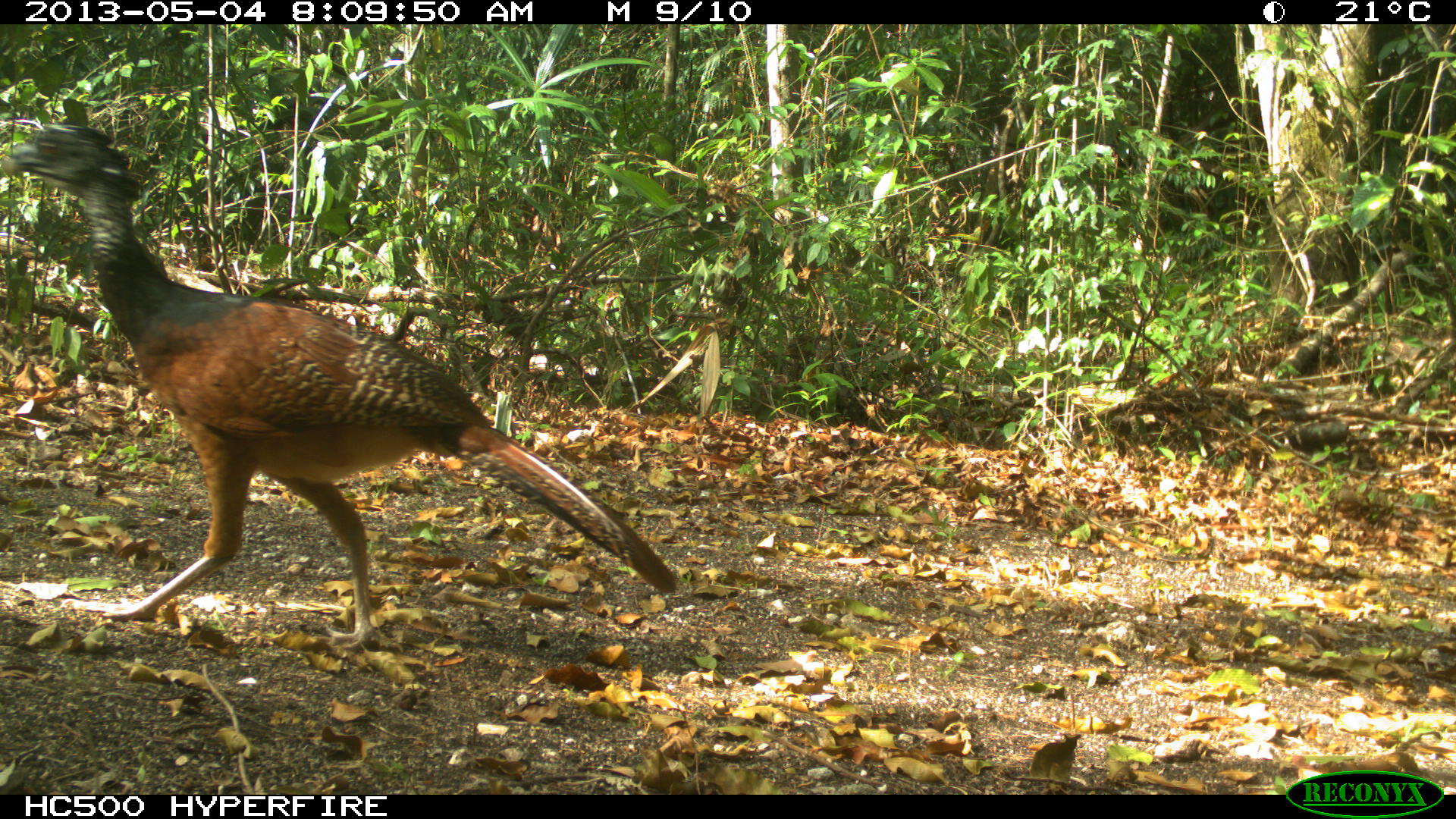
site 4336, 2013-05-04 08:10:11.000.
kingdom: Animalia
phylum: Chordata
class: Aves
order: Galliformes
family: Cracidae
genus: Crax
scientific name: Crax rubra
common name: great curassow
Crax rubra (great curassow), count 1, sex female.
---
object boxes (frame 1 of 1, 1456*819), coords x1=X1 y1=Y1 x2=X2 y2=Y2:
crax rubra: x1=1 y1=121 x2=679 y2=654